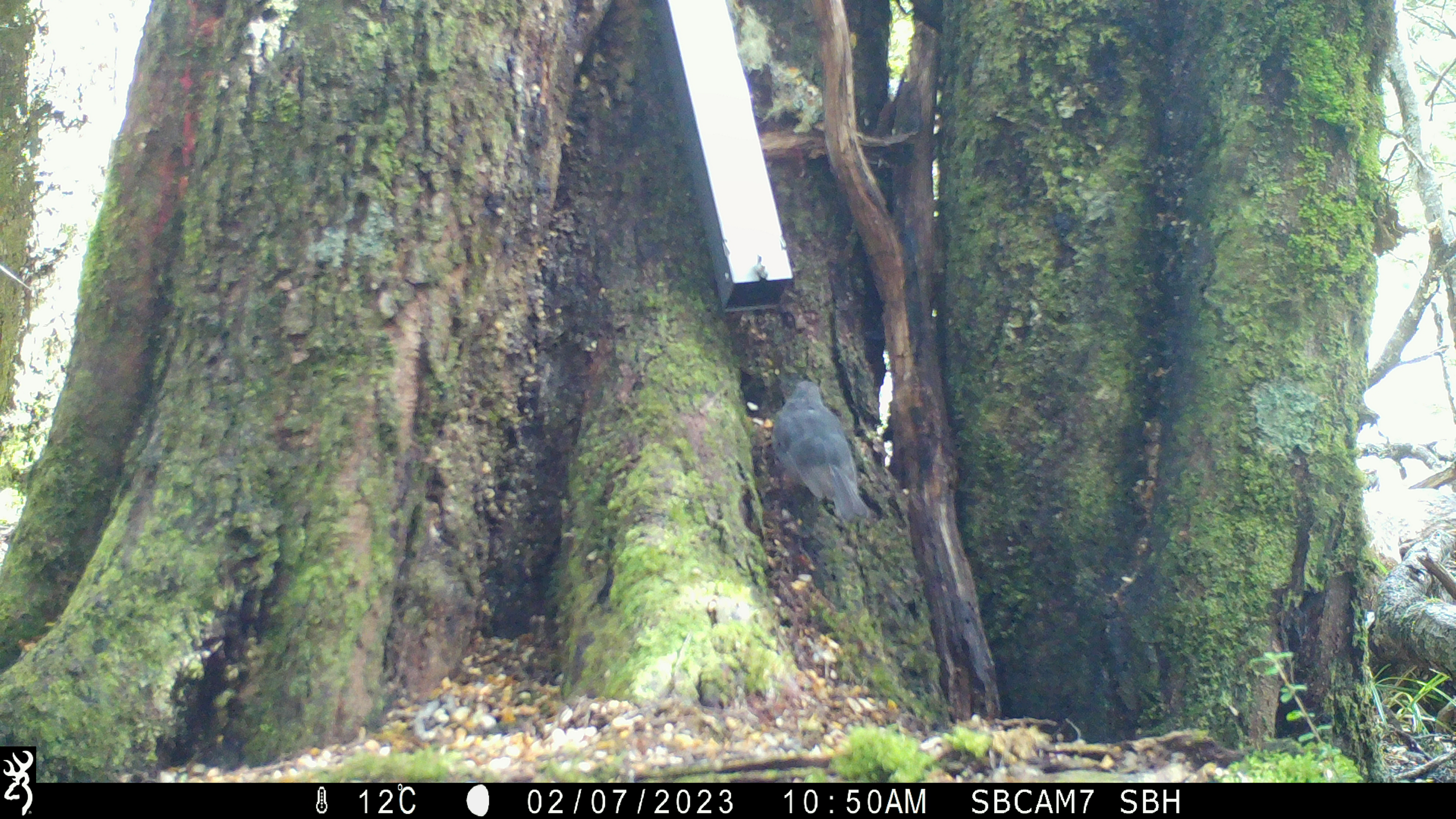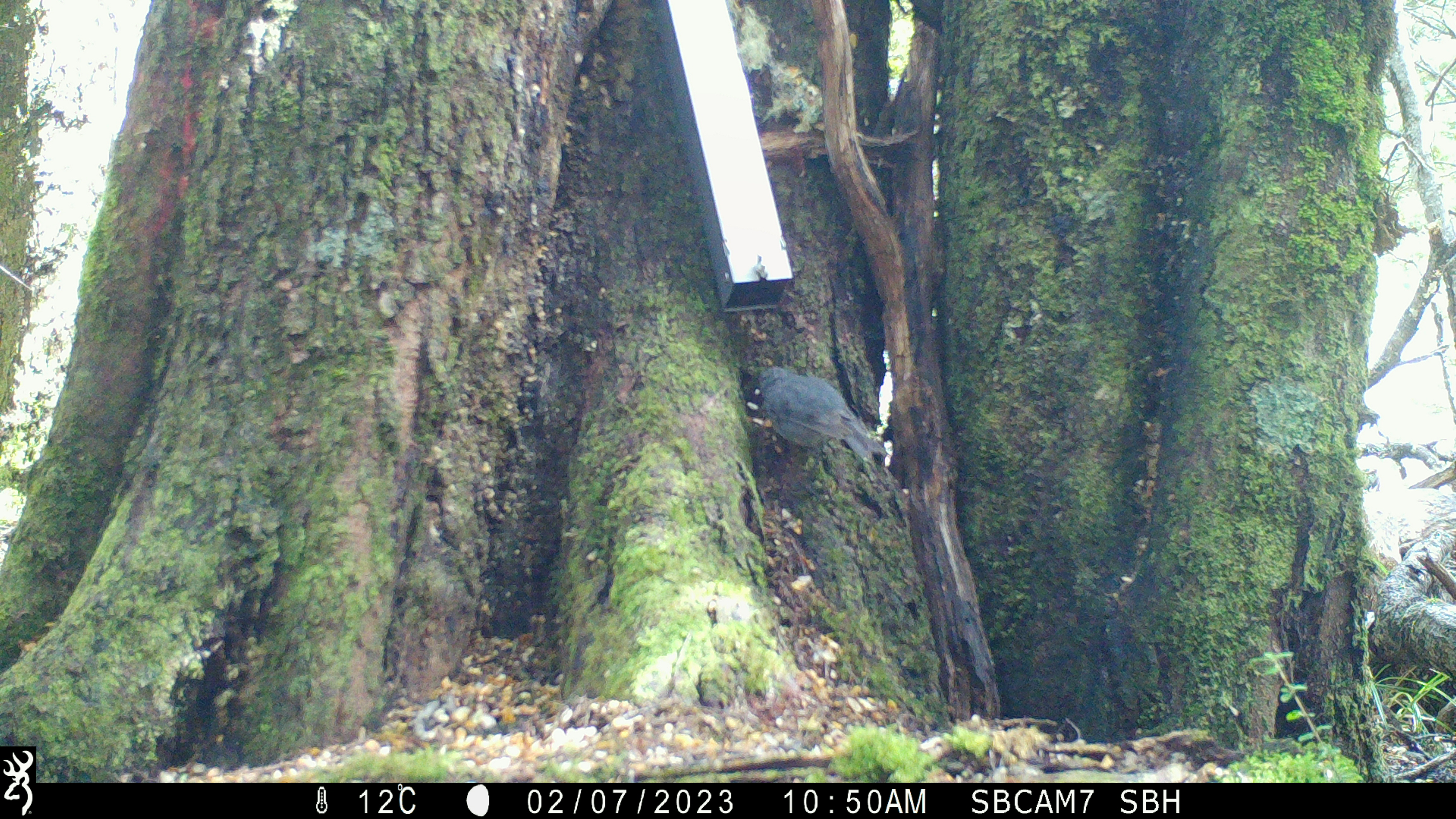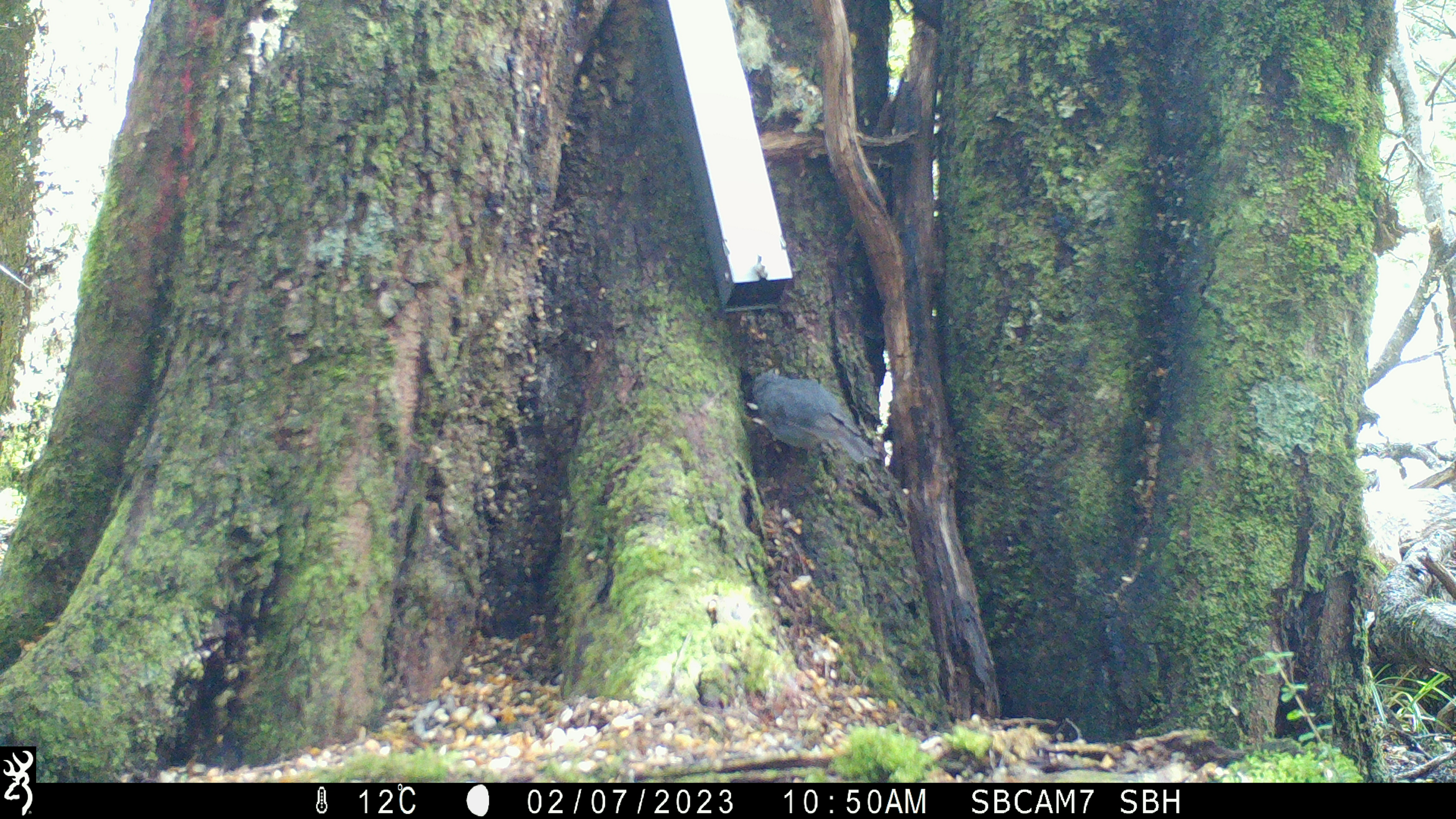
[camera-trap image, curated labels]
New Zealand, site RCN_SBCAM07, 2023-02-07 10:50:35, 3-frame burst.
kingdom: Animalia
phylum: Chordata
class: Aves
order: Passeriformes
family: Petroicidae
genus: Petroica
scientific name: Petroica australis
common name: new zealand robin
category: robin